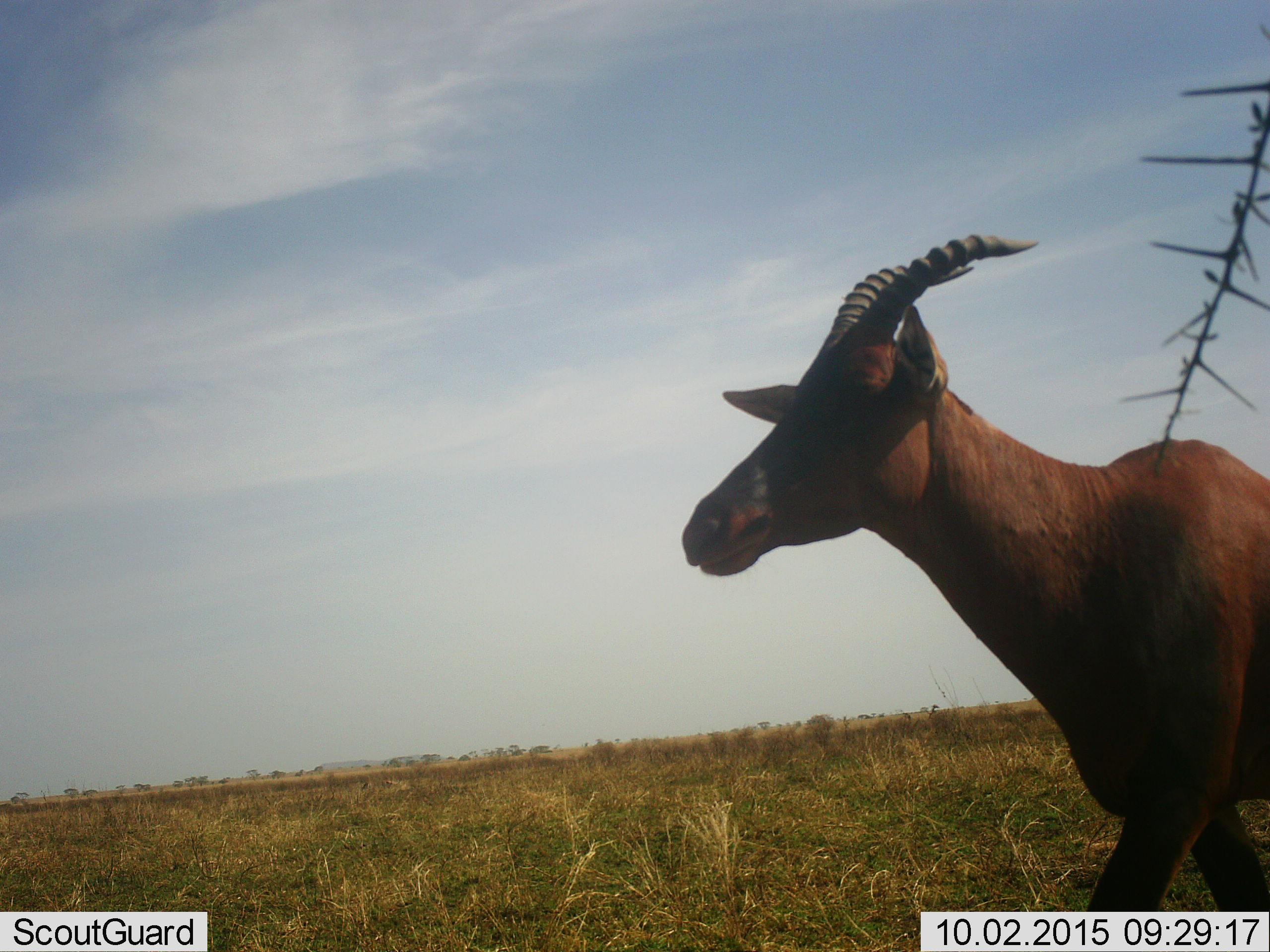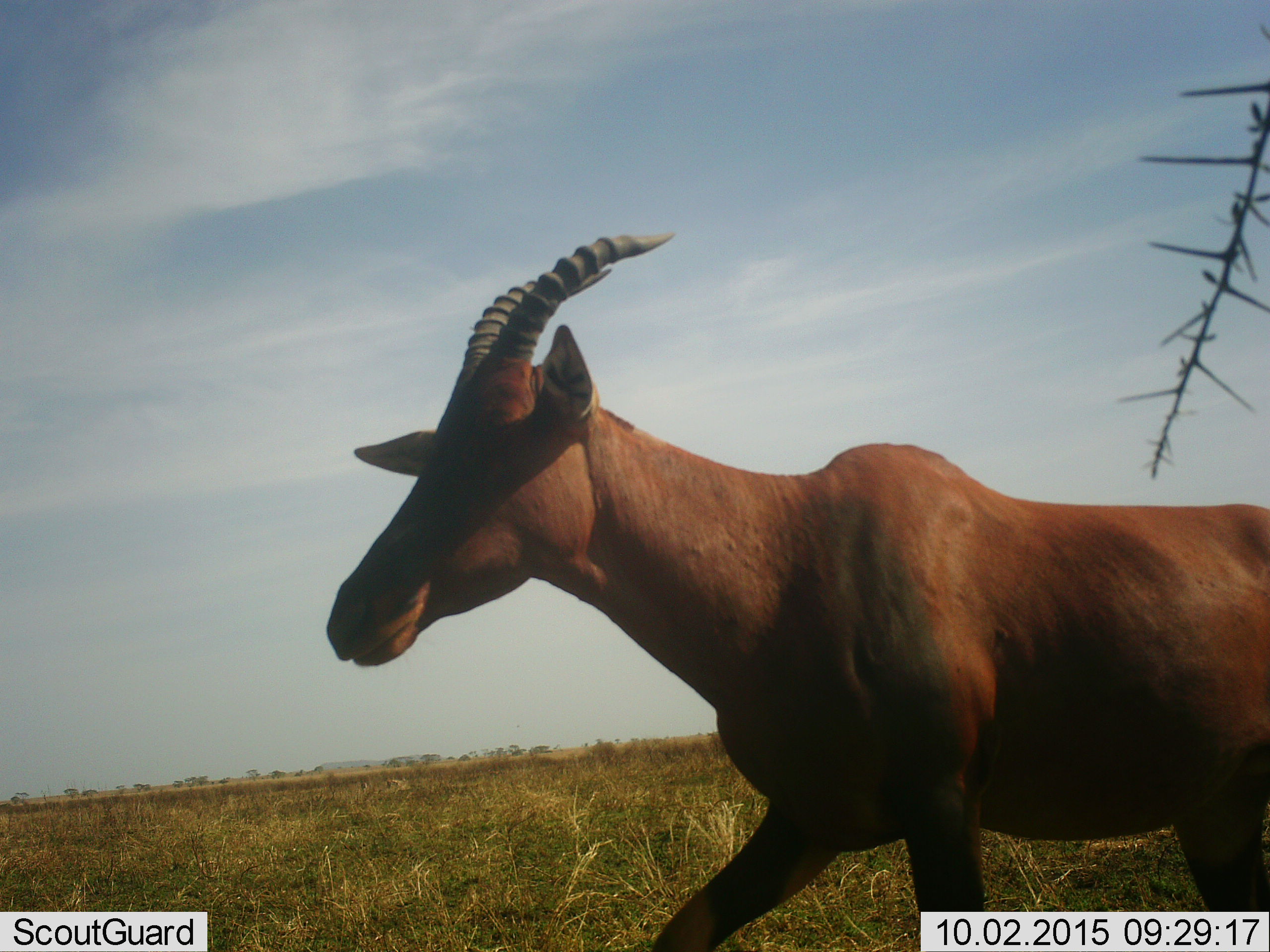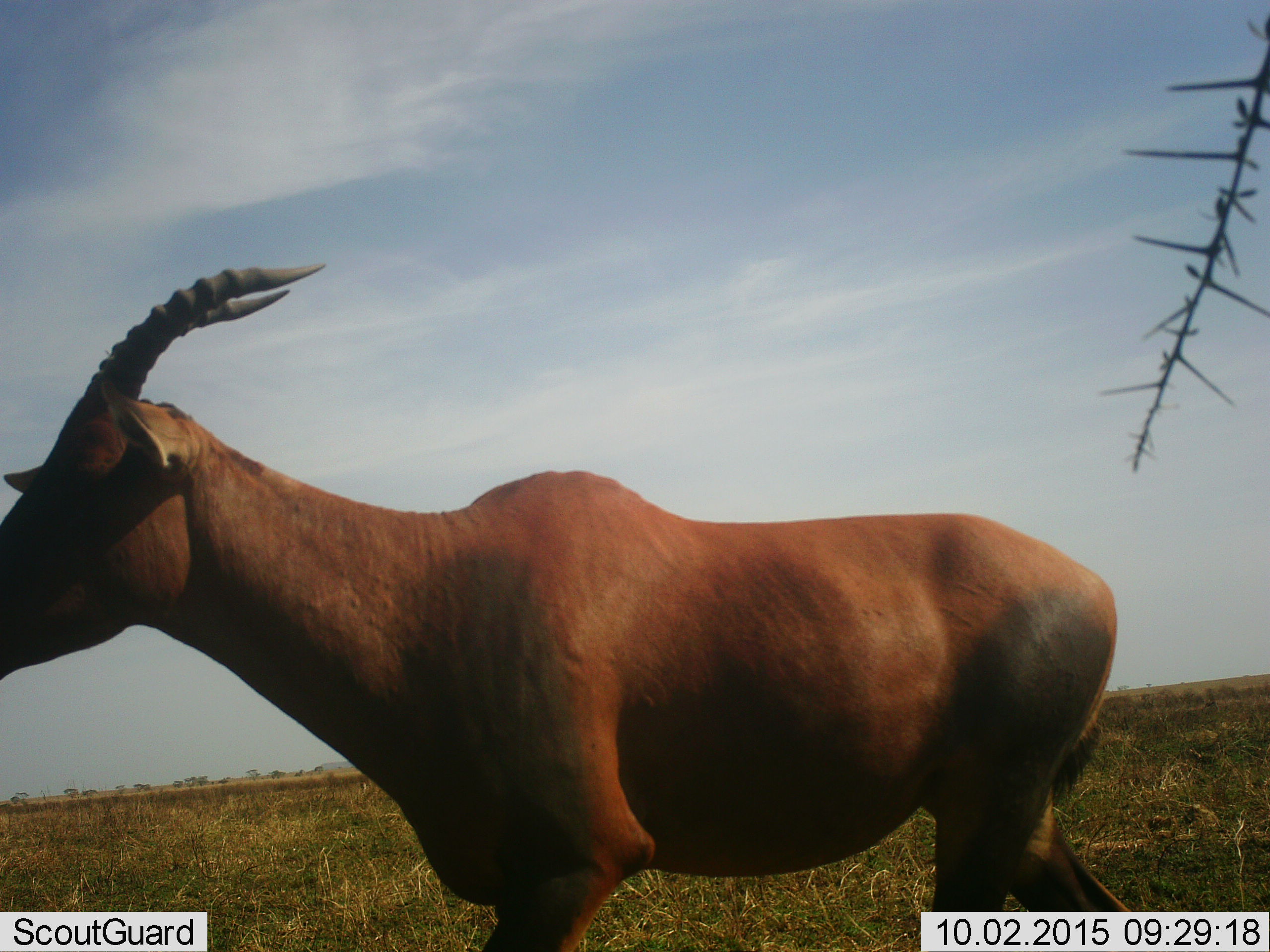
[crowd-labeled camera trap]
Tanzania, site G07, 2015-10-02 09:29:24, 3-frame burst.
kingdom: Animalia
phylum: Chordata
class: Mammalia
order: Artiodactyla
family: Bovidae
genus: Damaliscus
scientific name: Damaliscus lunatus jimela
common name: topi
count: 1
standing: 0%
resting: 0%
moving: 100%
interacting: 0%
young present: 0%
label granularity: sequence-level